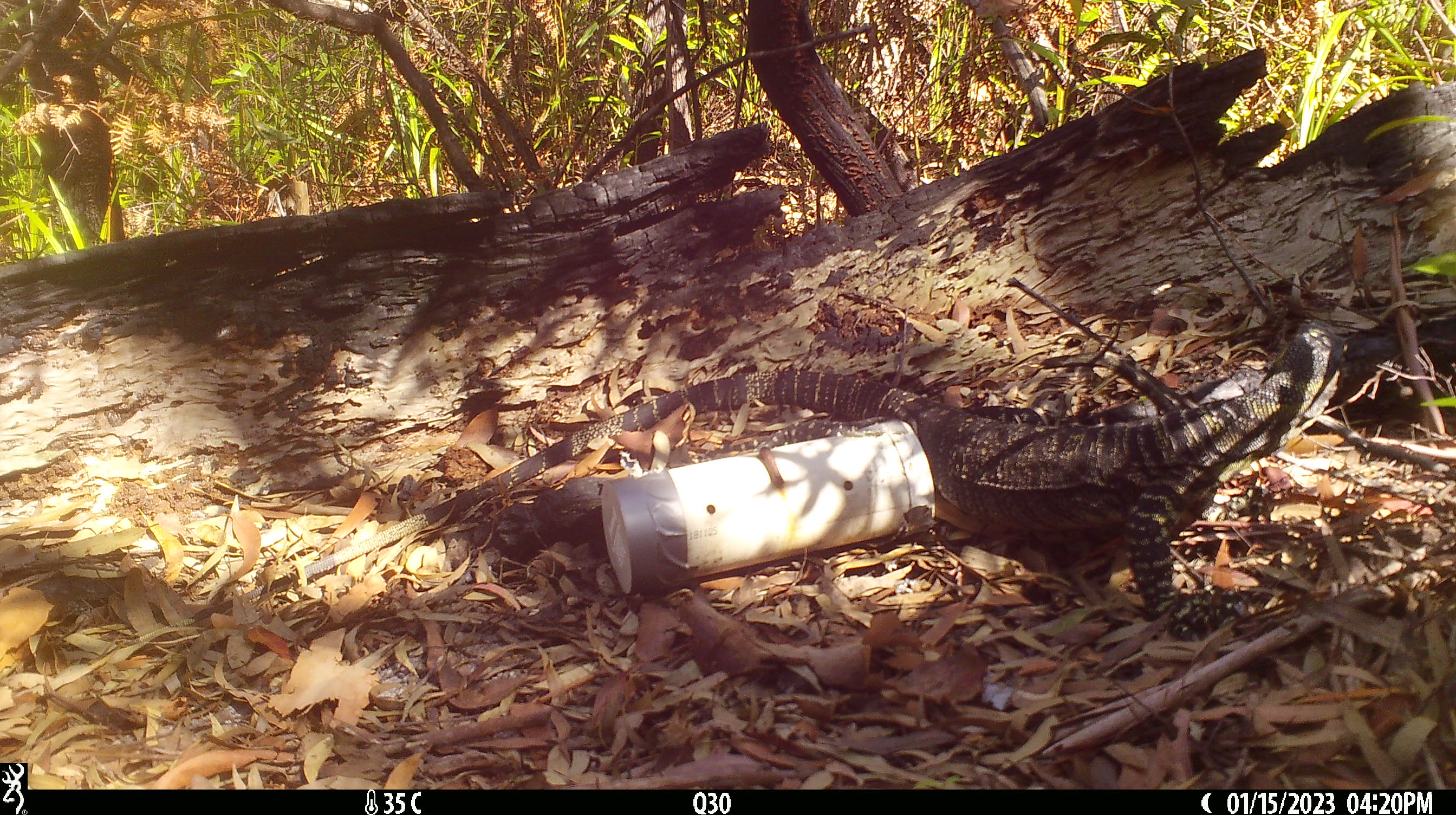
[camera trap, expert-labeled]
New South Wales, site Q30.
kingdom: Animalia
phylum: Chordata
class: Reptilia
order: Squamata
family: Varanidae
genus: Varanus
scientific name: Varanus varius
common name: lace monitor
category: goanna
Goanna (lace monitor) (Varanus varius).